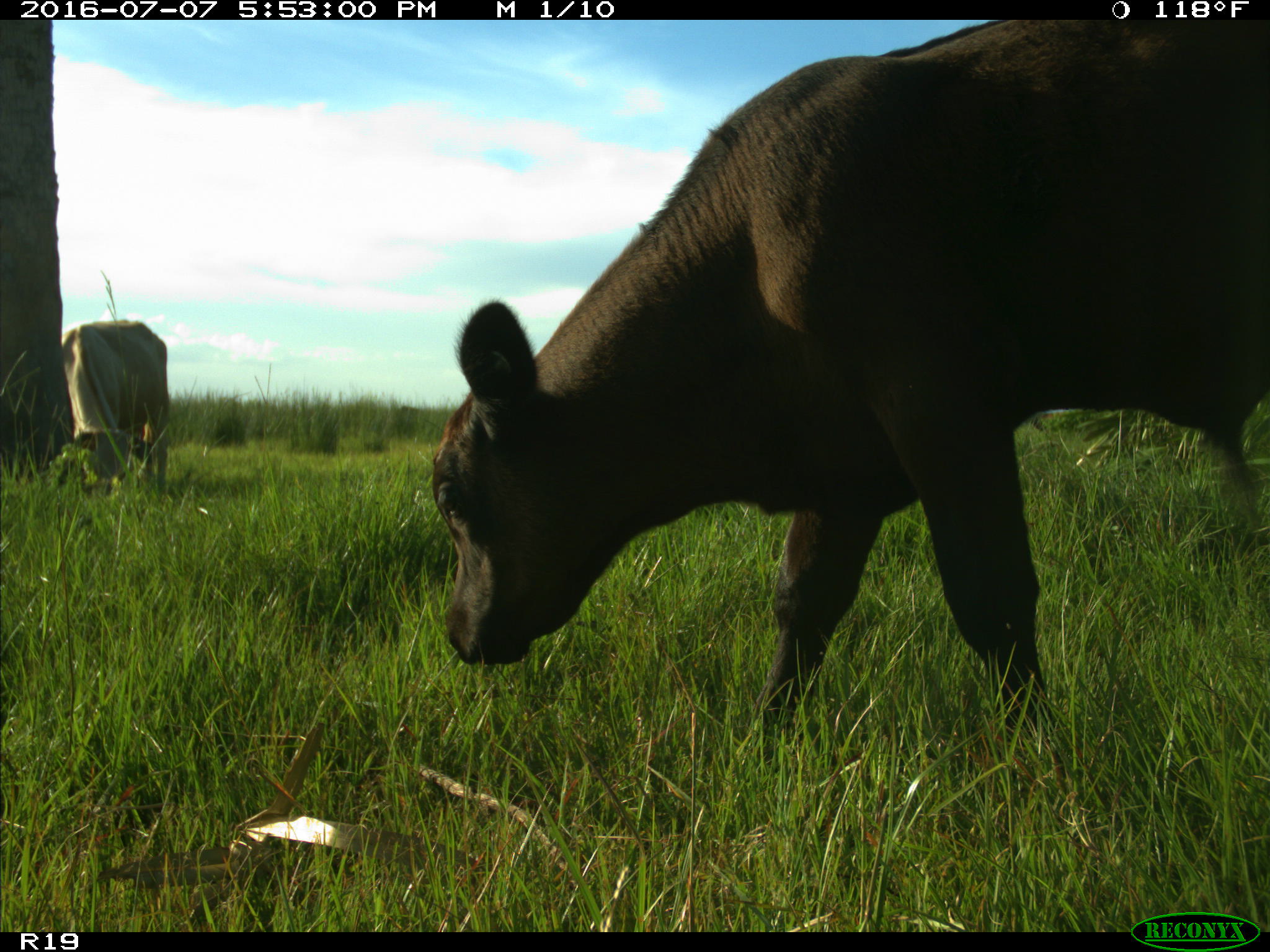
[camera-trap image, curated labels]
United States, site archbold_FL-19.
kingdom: Animalia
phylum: Chordata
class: Mammalia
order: Artiodactyla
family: Bovidae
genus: Bos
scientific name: Bos taurus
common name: domestic cow